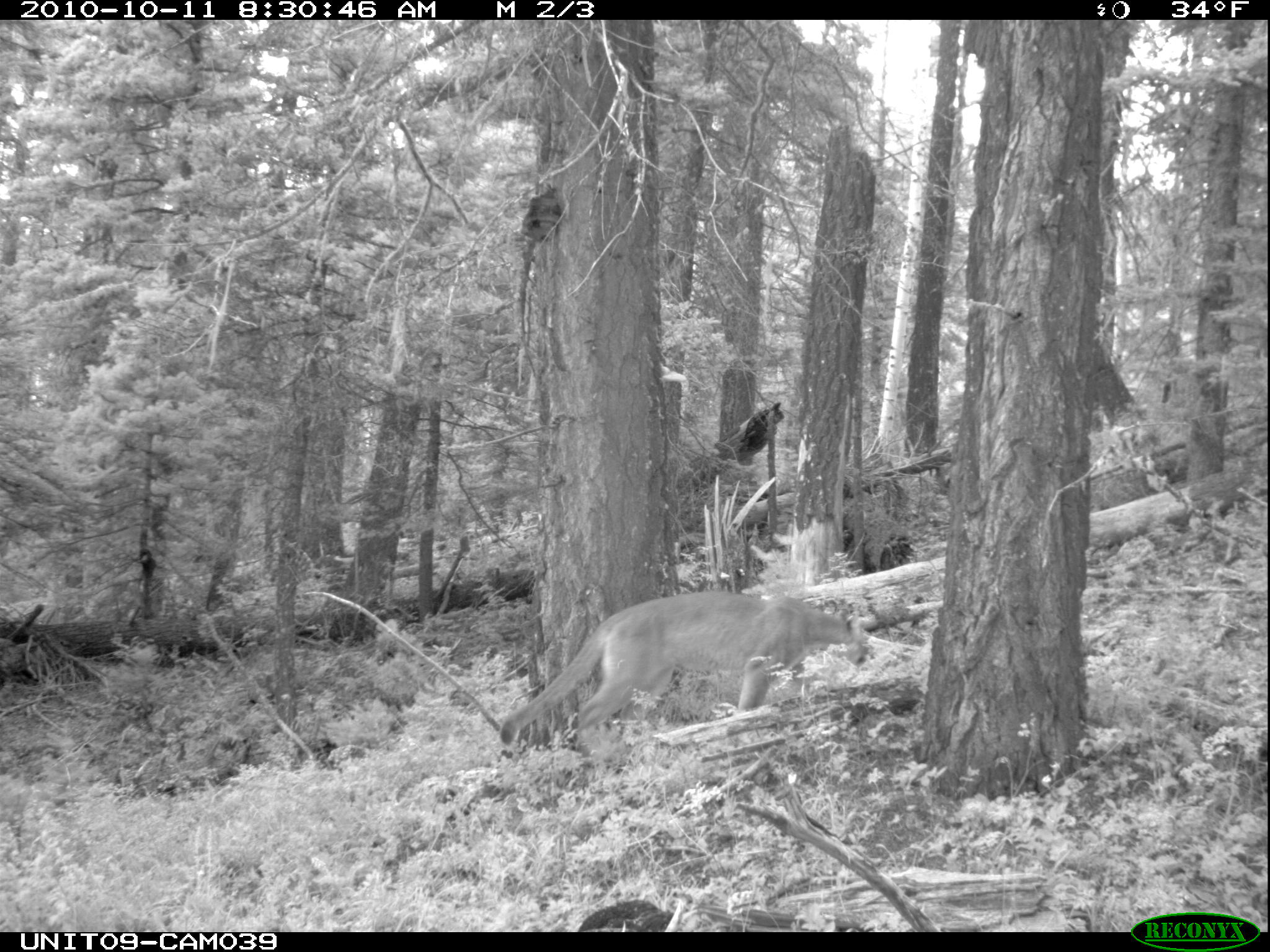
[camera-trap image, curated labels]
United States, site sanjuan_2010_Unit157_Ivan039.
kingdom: Animalia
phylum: Chordata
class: Mammalia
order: Carnivora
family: Felidae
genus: Puma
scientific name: Puma concolor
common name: mountain lion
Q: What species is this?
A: Puma concolor (mountain lion).